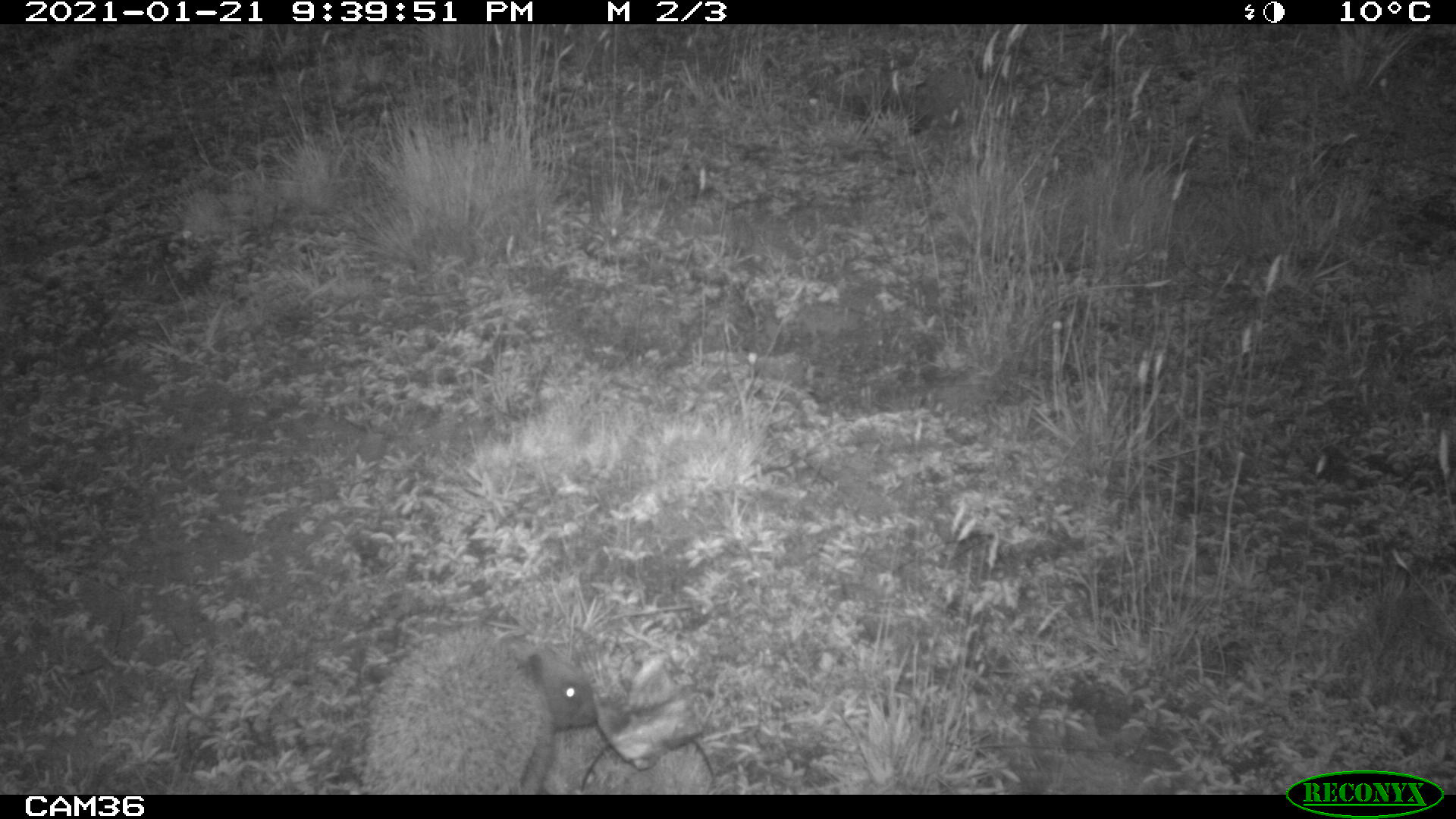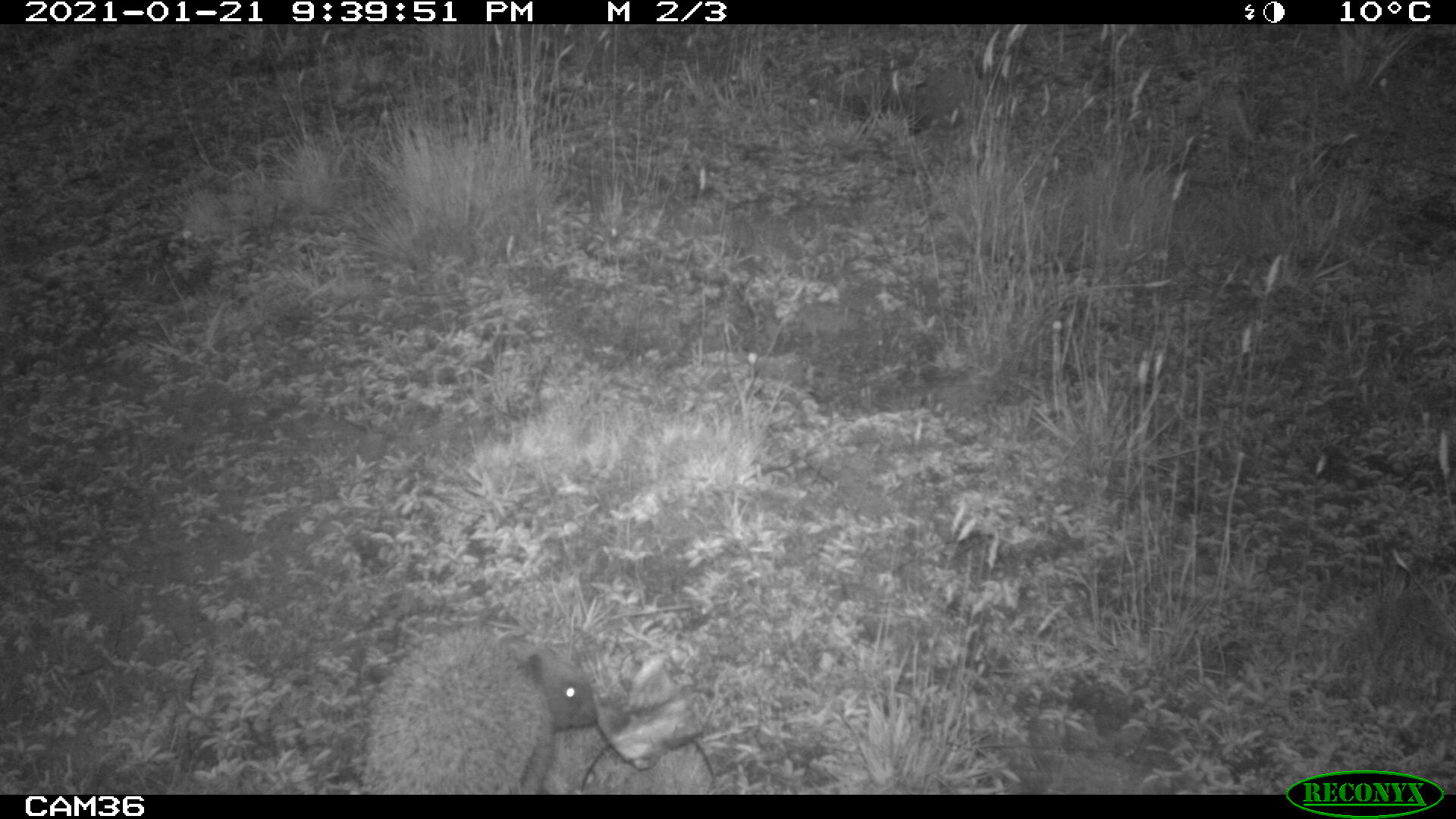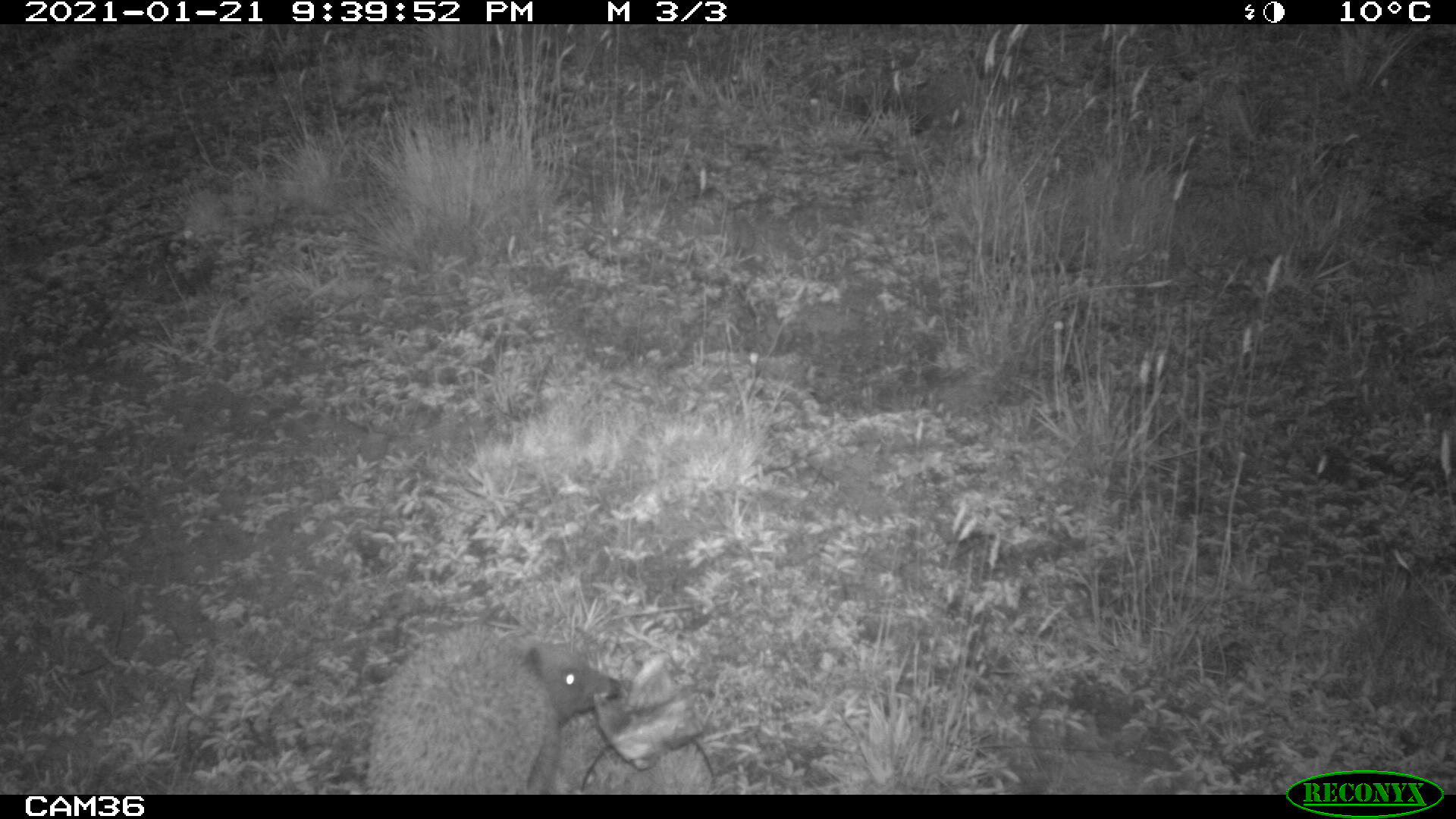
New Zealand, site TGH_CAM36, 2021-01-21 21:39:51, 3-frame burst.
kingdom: Animalia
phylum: Chordata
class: Mammalia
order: Eulipotyphla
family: Erinaceidae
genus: Erinaceus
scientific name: Erinaceus europaeus europaeus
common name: european hedgehog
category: hedgehog